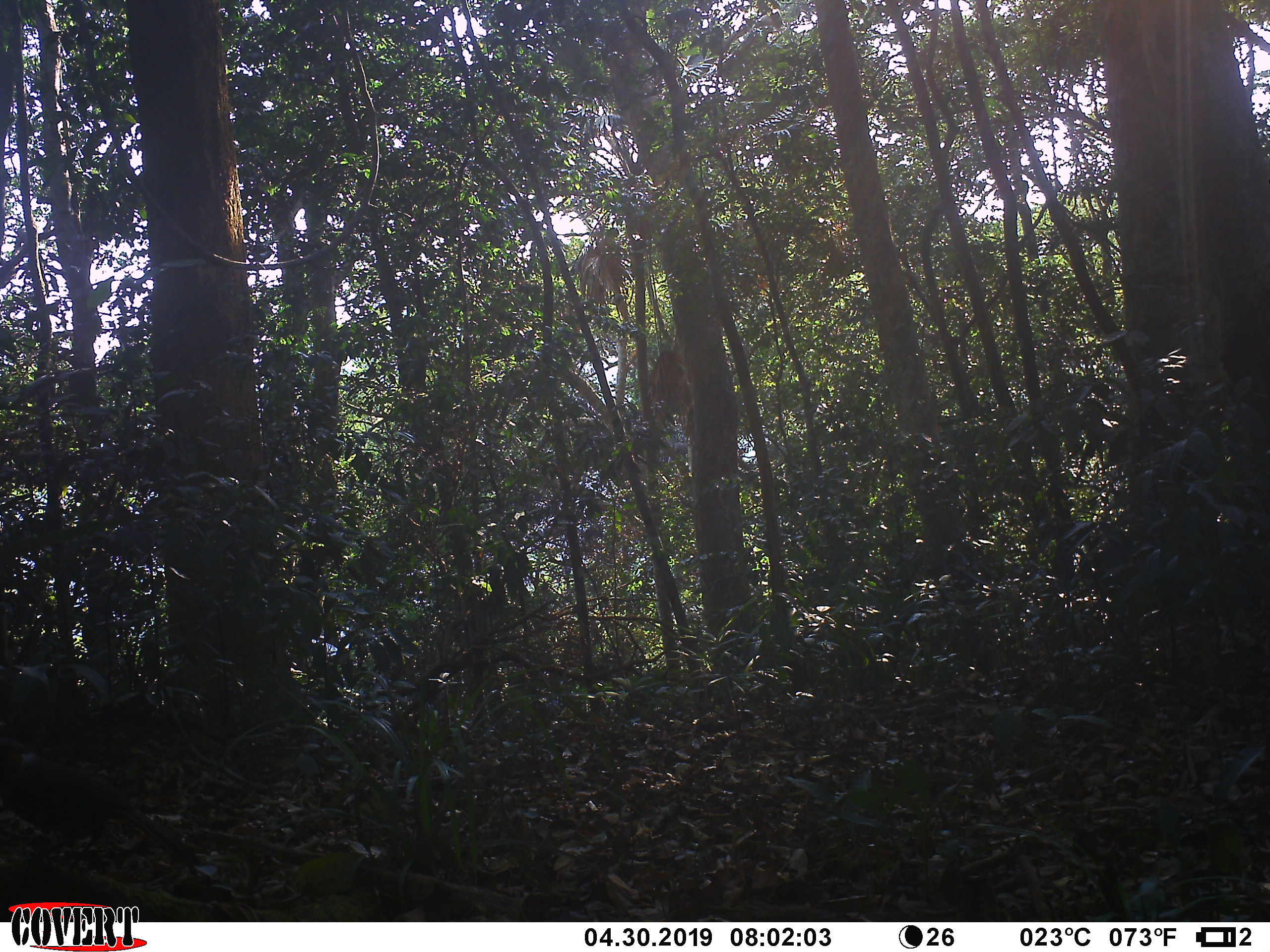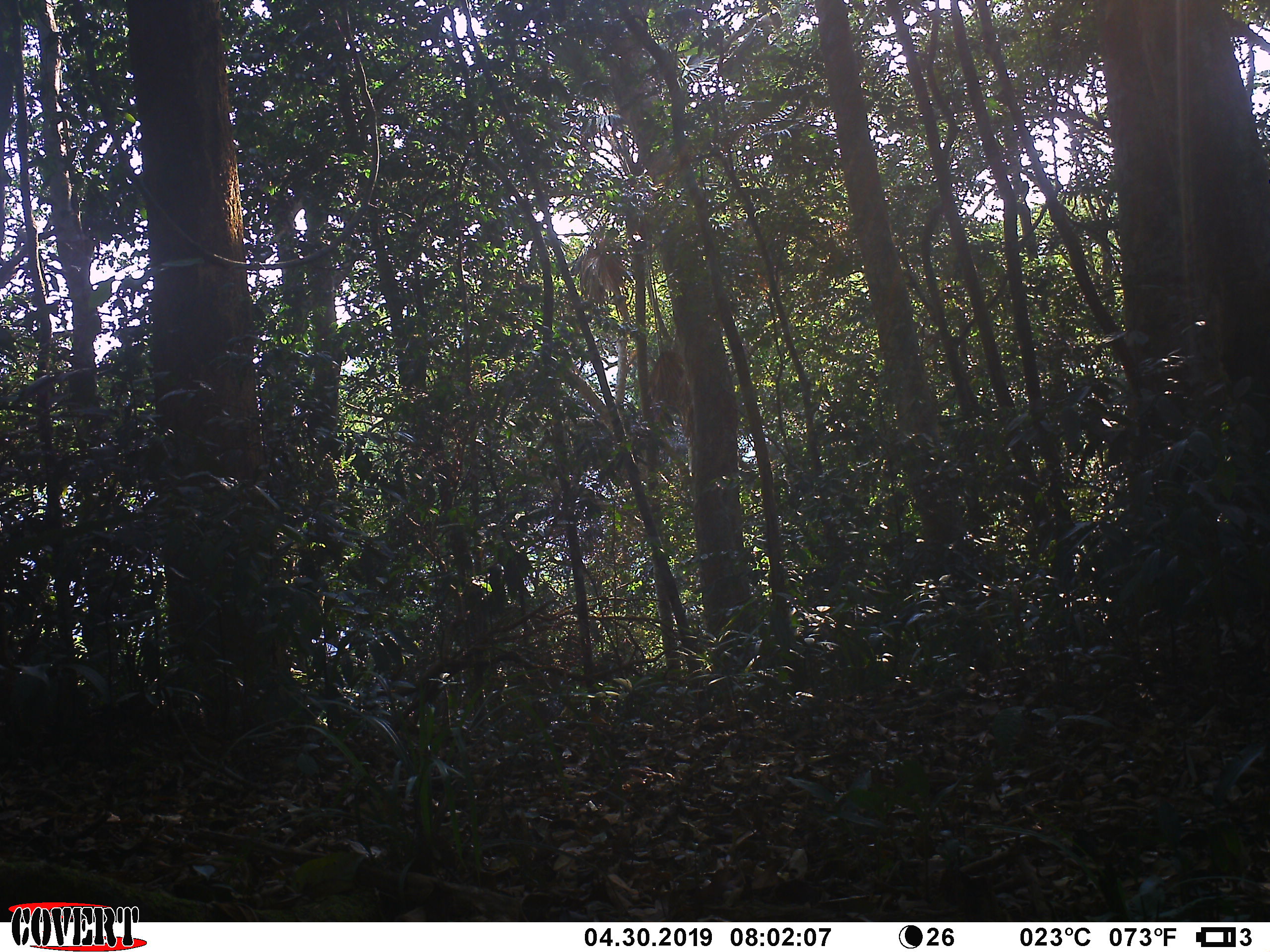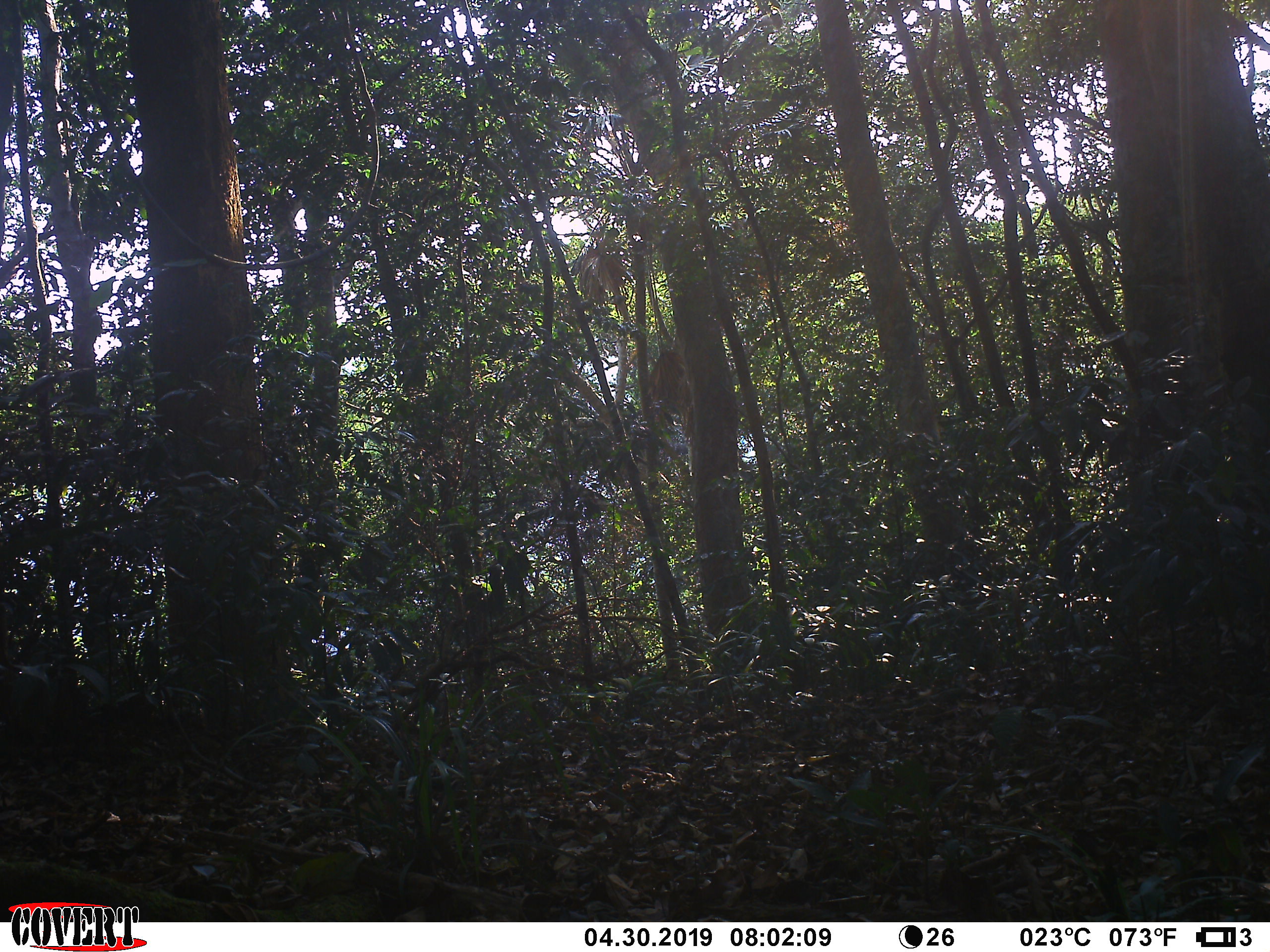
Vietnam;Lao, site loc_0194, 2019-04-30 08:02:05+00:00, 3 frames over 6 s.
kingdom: Animalia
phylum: Chordata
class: Aves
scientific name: Aves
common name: bird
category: unidentified bird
Unidentified bird (bird) (Aves). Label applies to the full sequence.